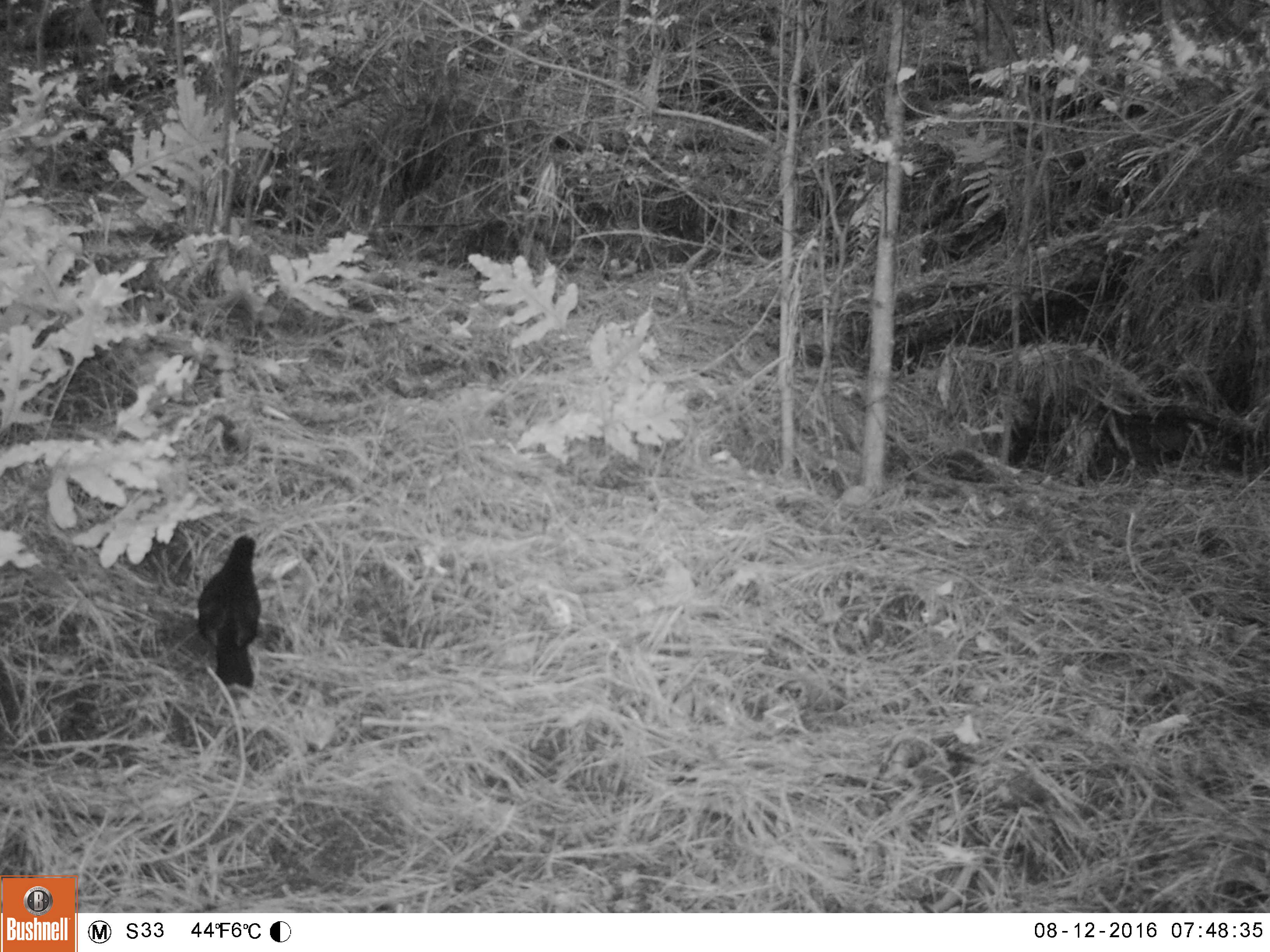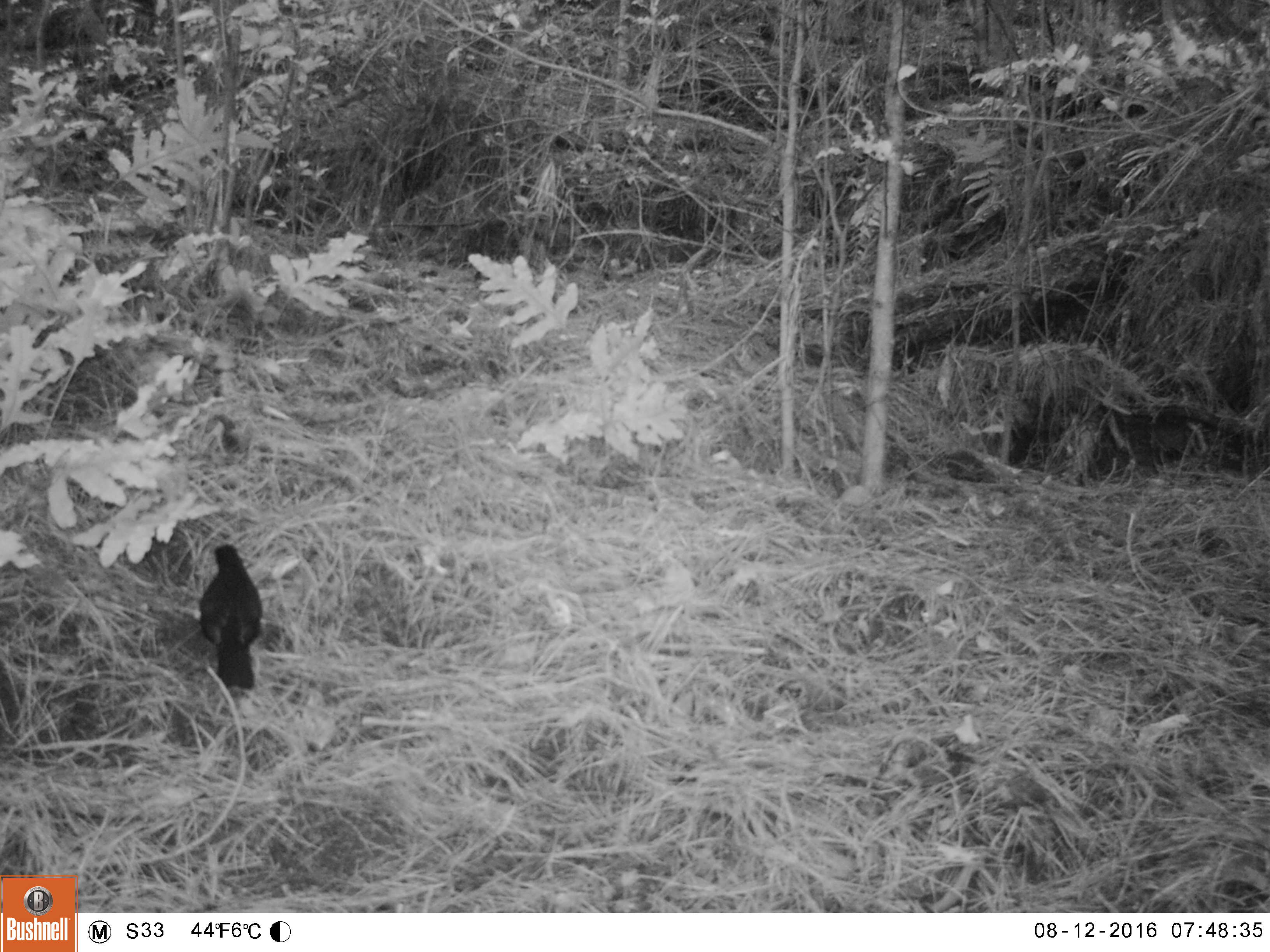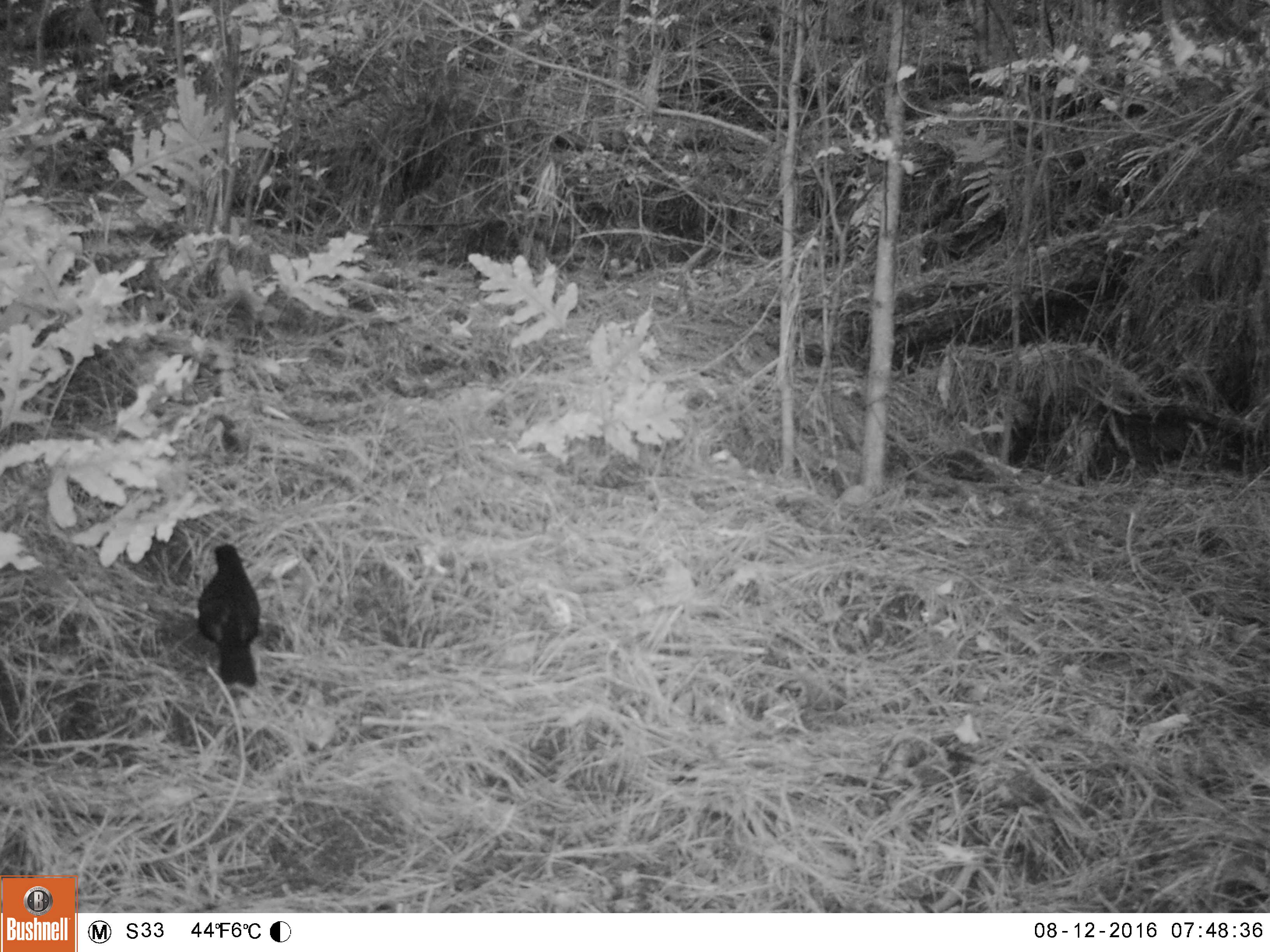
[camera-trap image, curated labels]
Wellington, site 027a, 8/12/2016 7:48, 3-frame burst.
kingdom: Animalia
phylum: Chordata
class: Aves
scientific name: Aves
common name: bird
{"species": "bird (Aves)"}